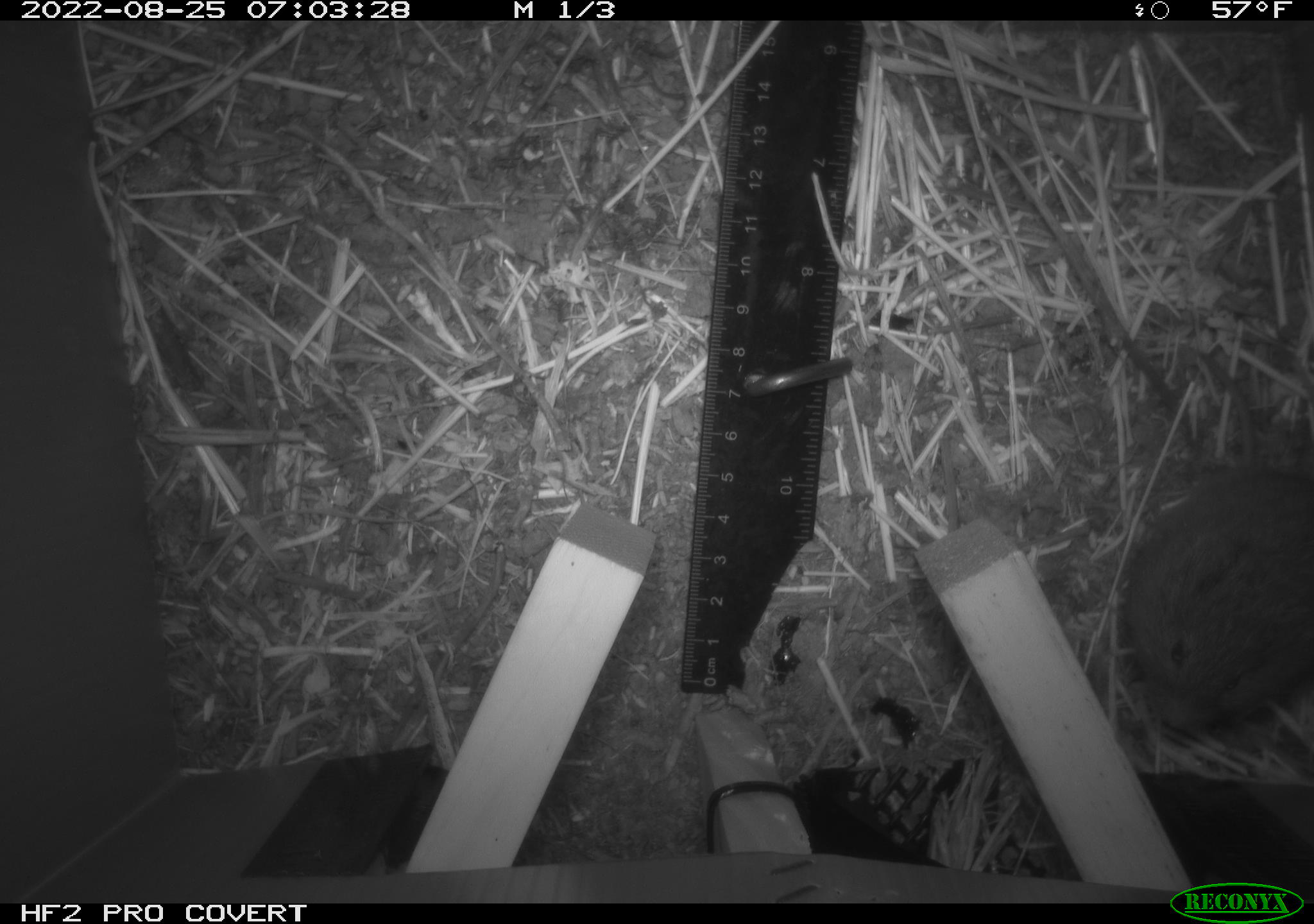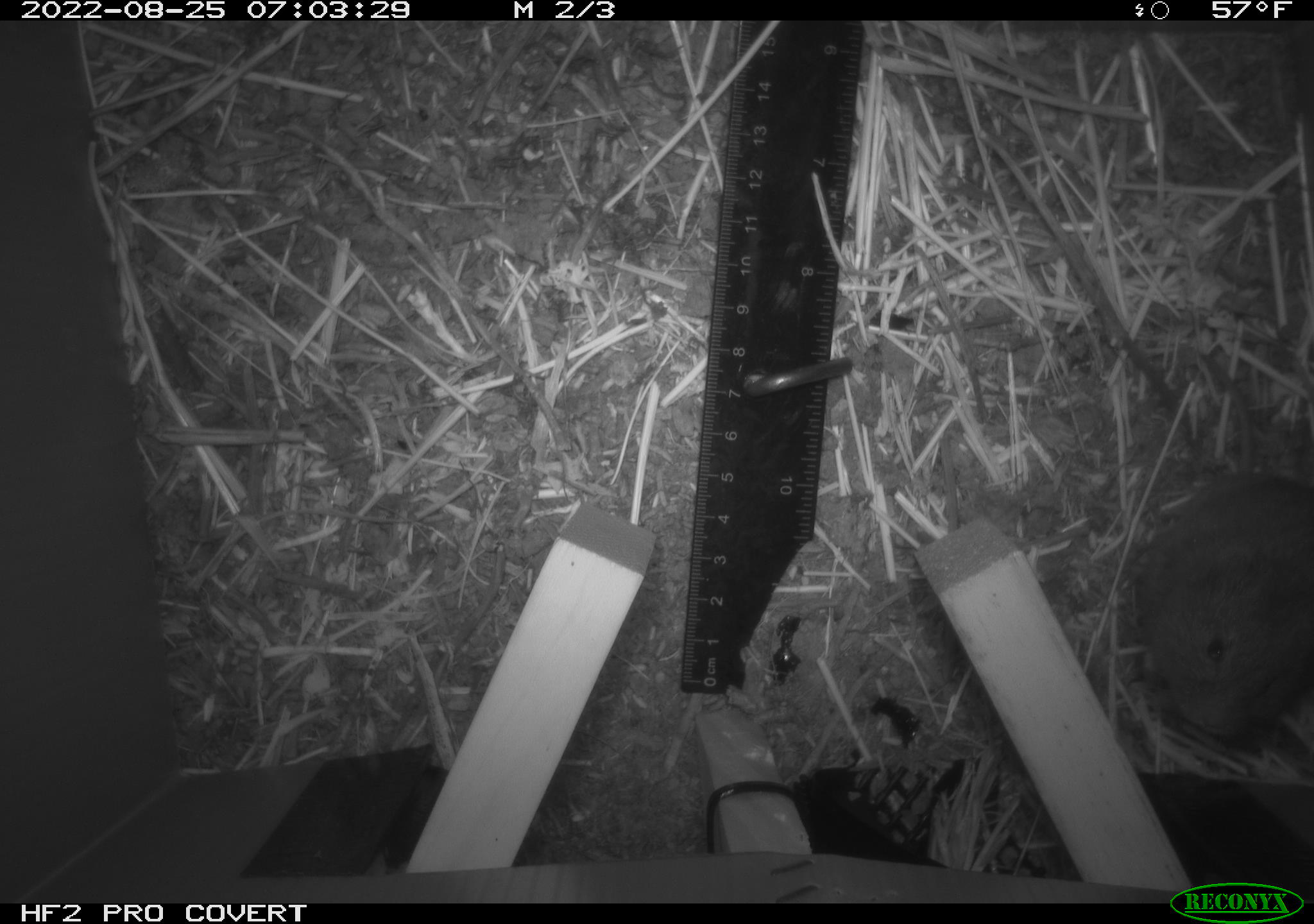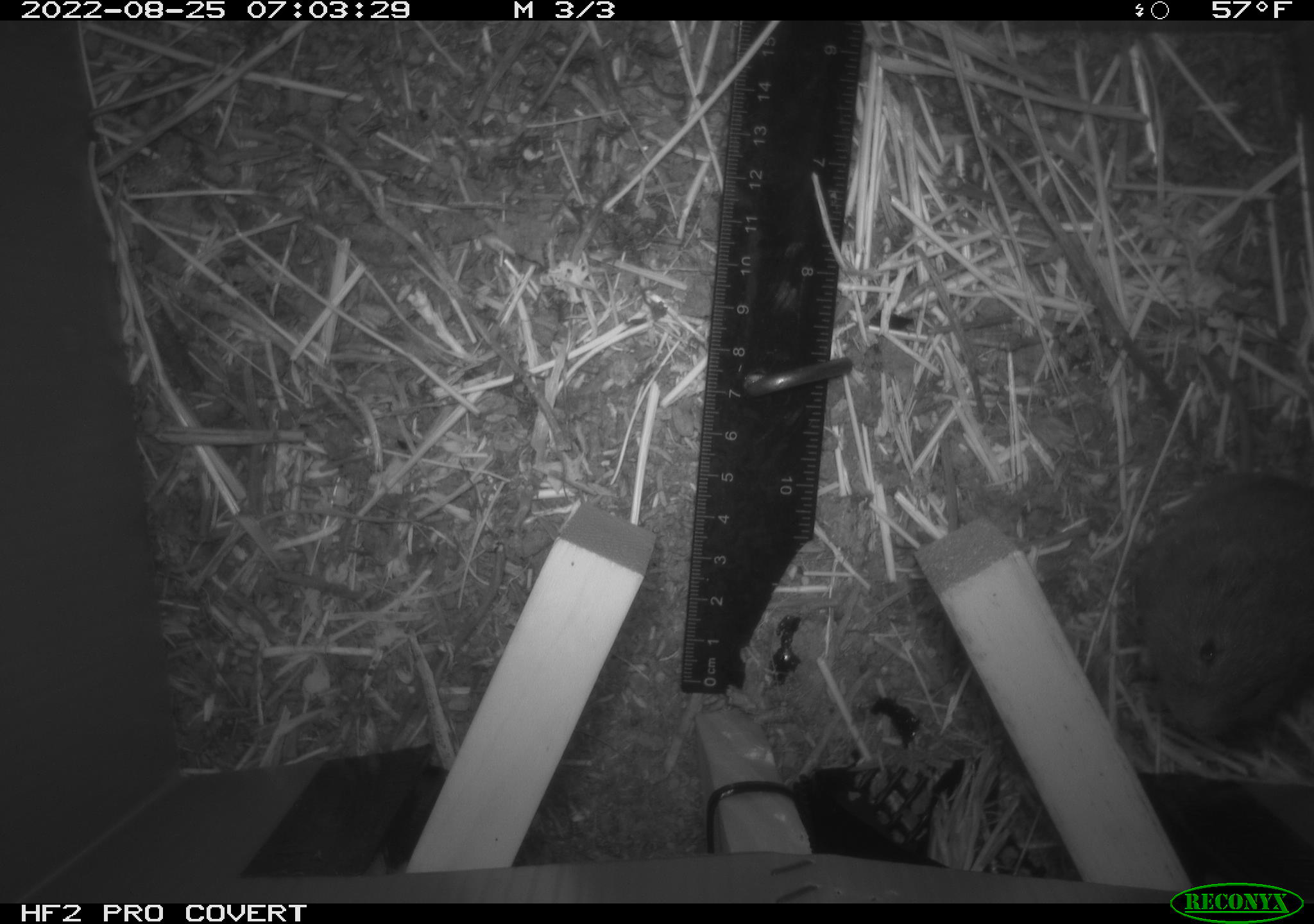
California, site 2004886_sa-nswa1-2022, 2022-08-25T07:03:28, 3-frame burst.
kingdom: Animalia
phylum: Chordata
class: Mammalia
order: Rodentia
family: Cricetidae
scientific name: Cricetidae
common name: hamsters, voles, lemmings, and allies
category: cricetidae family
Cricetidae family (hamsters, voles, lemmings, and allies) (Cricetidae).